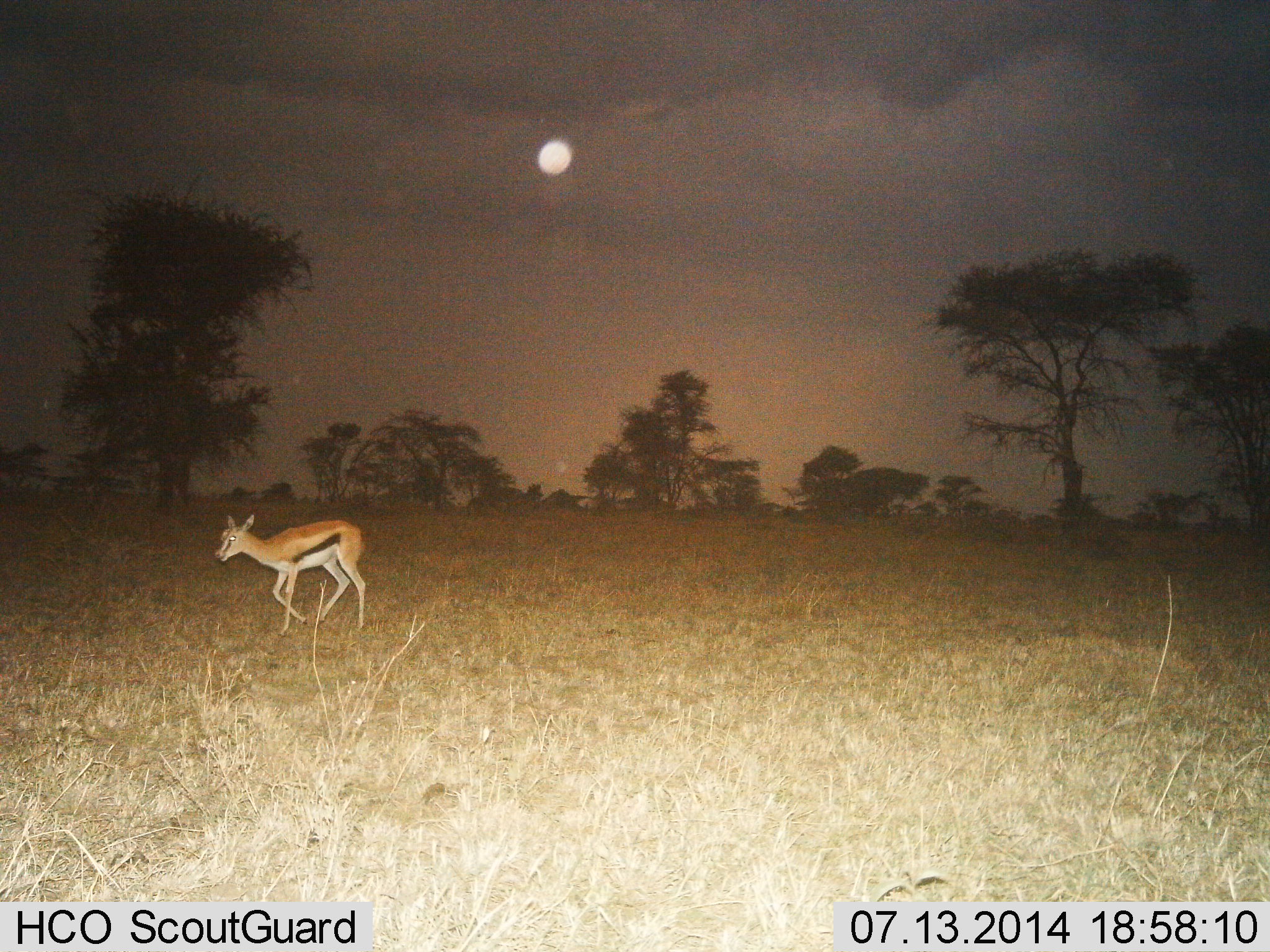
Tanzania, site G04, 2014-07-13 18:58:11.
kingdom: Animalia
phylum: Chordata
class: Mammalia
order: Artiodactyla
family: Bovidae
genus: Eudorcas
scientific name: Eudorcas thomsonii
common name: thomson's gazelle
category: gazellethomsons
Gazellethomsons (thomson's gazelle) (Eudorcas thomsonii), count 1. Behavior (volunteer vote fractions): standing 10%, resting 0%, moving 90%, interacting 0%. Young present (vote fraction): 0%. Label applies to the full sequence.